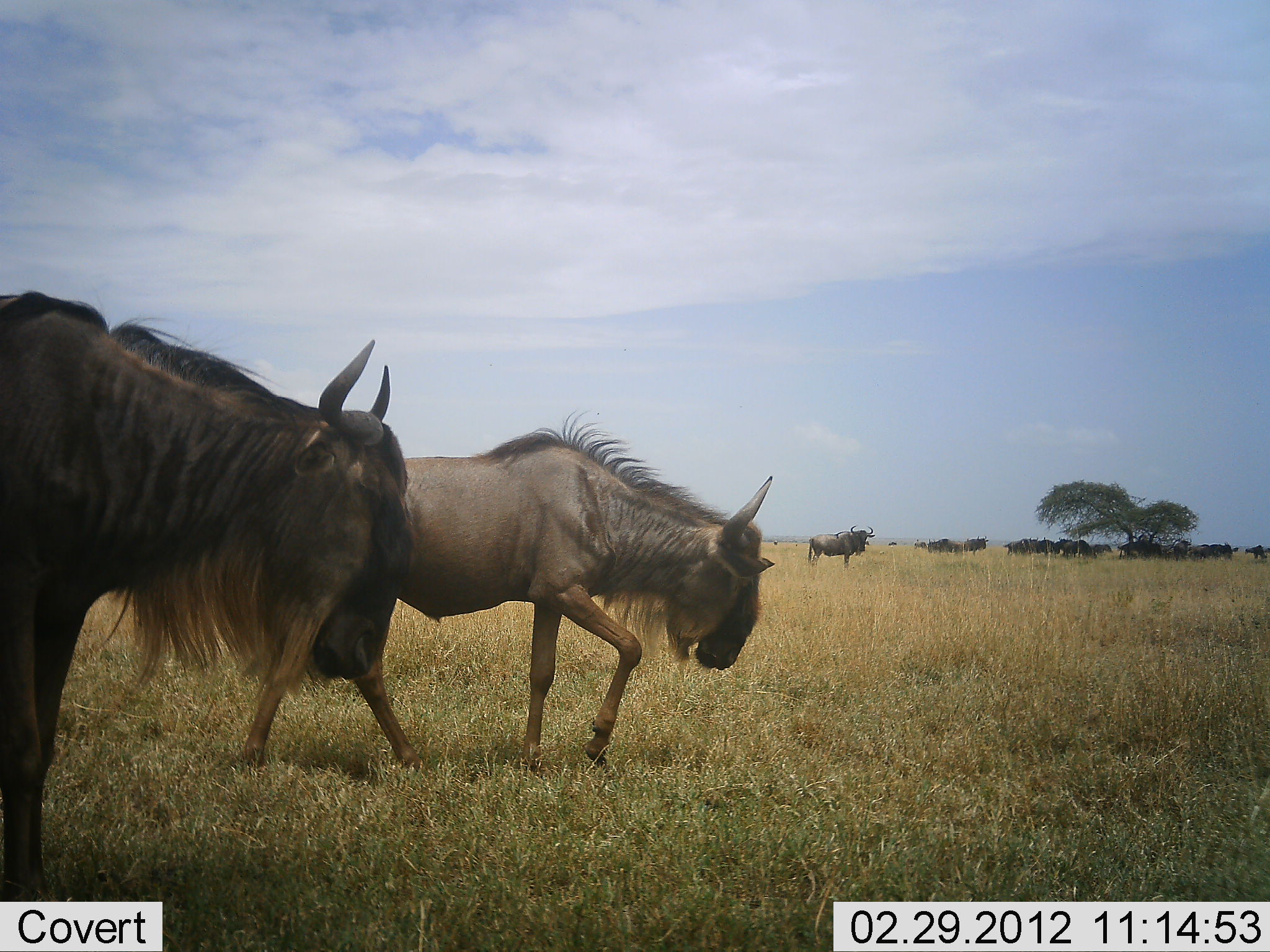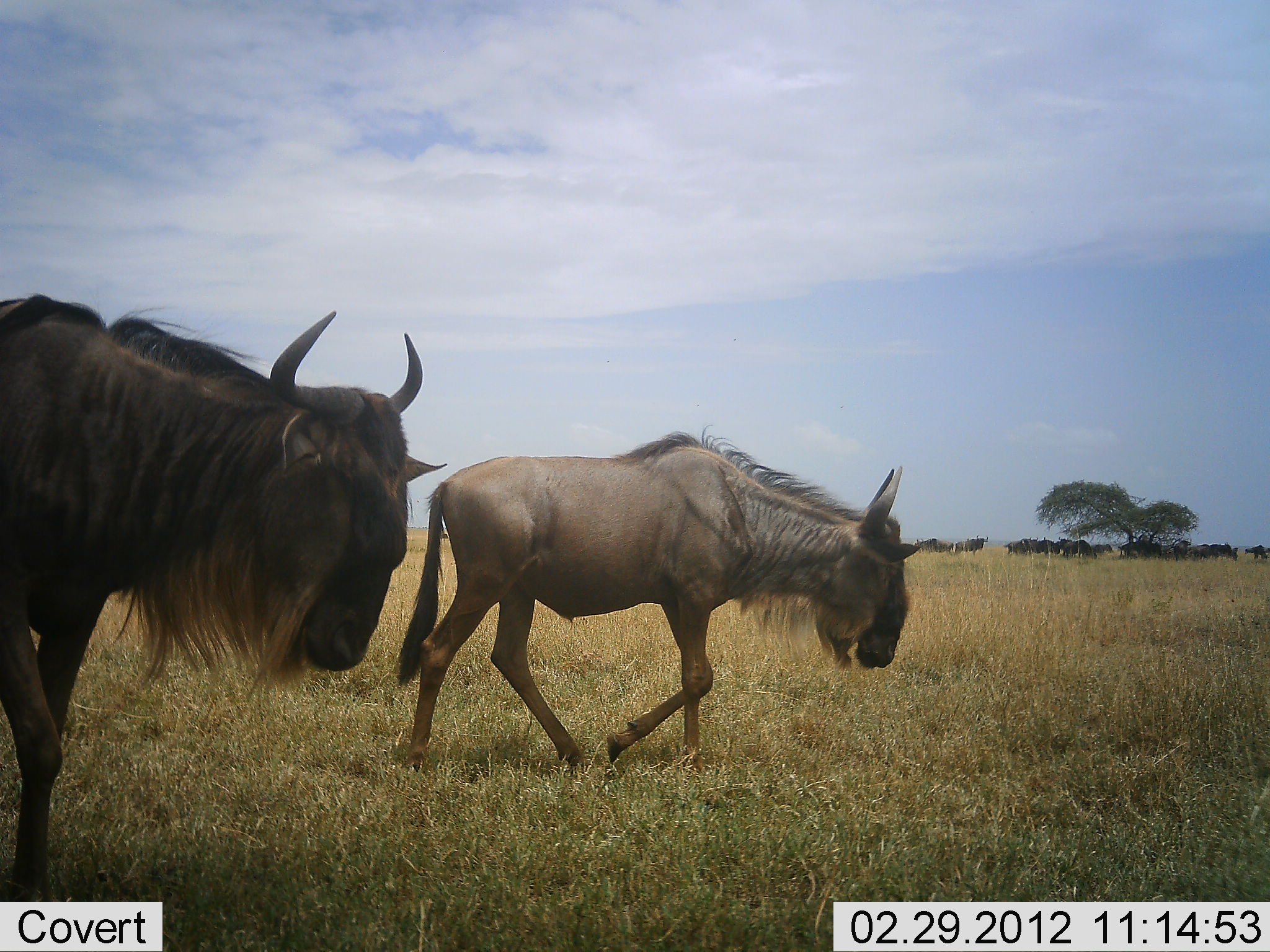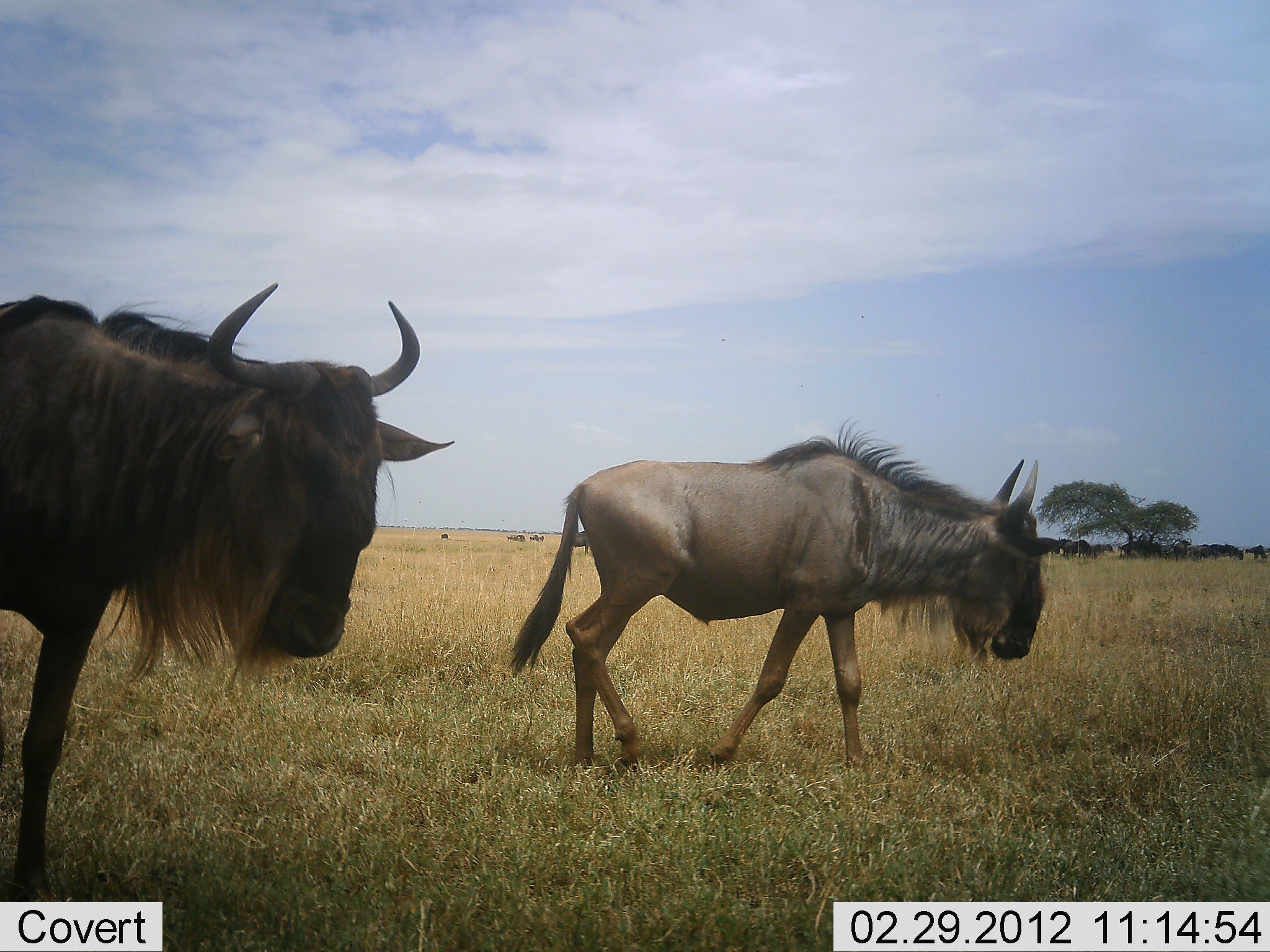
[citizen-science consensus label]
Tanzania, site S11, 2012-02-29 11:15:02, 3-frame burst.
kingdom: Animalia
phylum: Chordata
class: Mammalia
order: Artiodactyla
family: Bovidae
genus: Connochaetes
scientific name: Connochaetes taurinus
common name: blue wildebeest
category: wildebeest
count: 11-50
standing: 54%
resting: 4%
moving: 100%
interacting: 0%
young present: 4%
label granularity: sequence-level